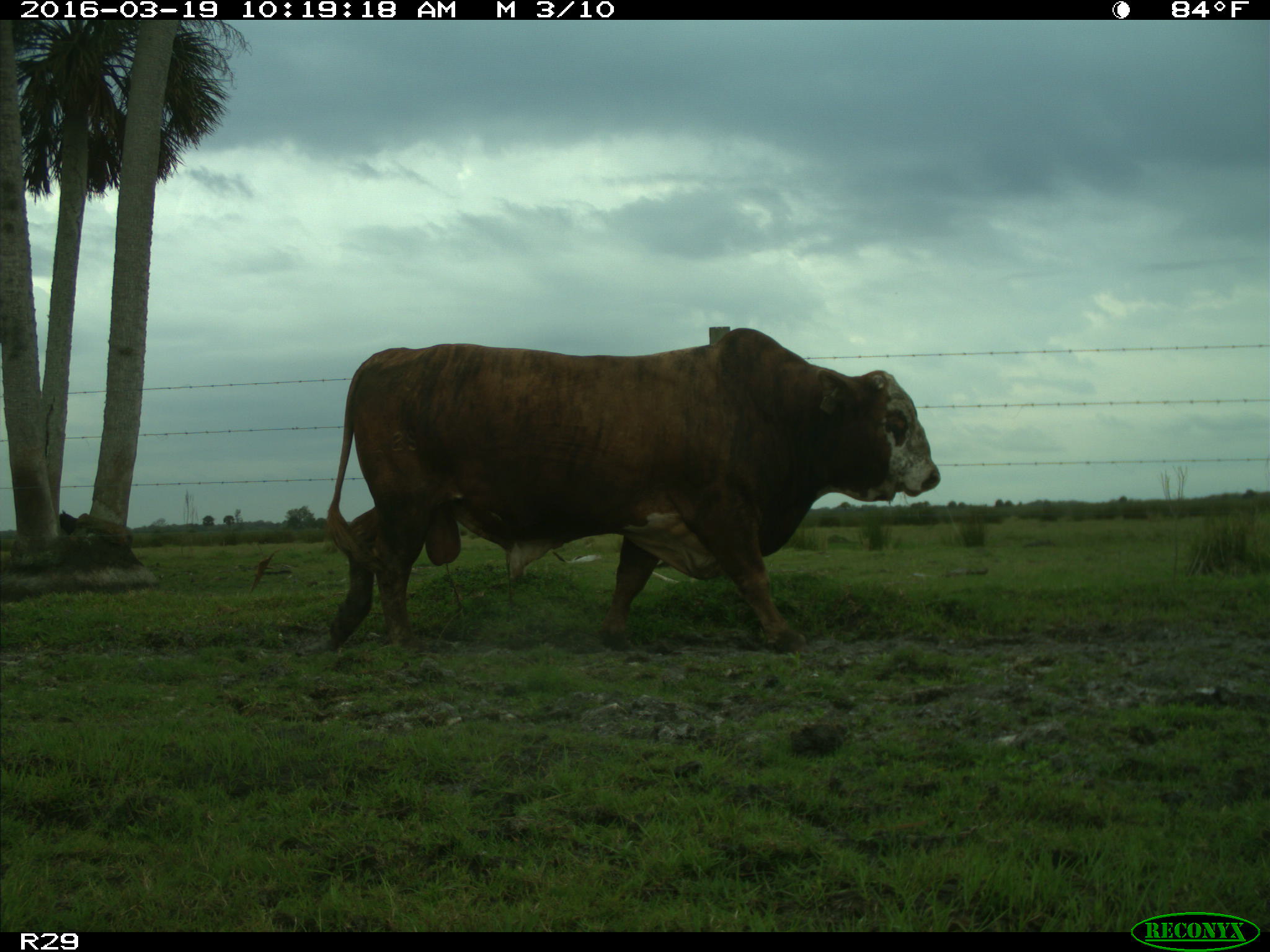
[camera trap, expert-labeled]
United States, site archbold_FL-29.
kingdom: Animalia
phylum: Chordata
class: Mammalia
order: Artiodactyla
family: Bovidae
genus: Bos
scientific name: Bos taurus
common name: domestic cow